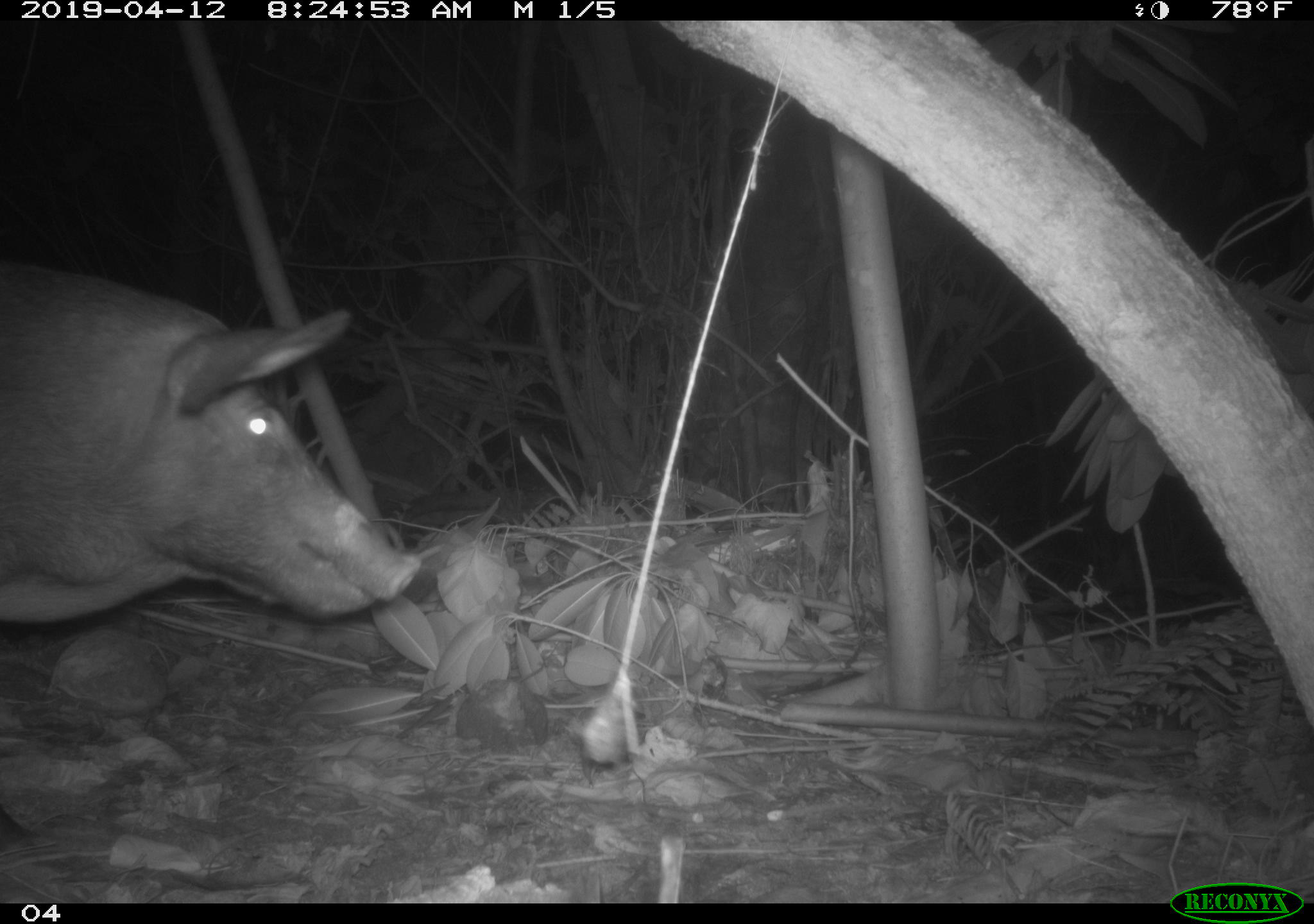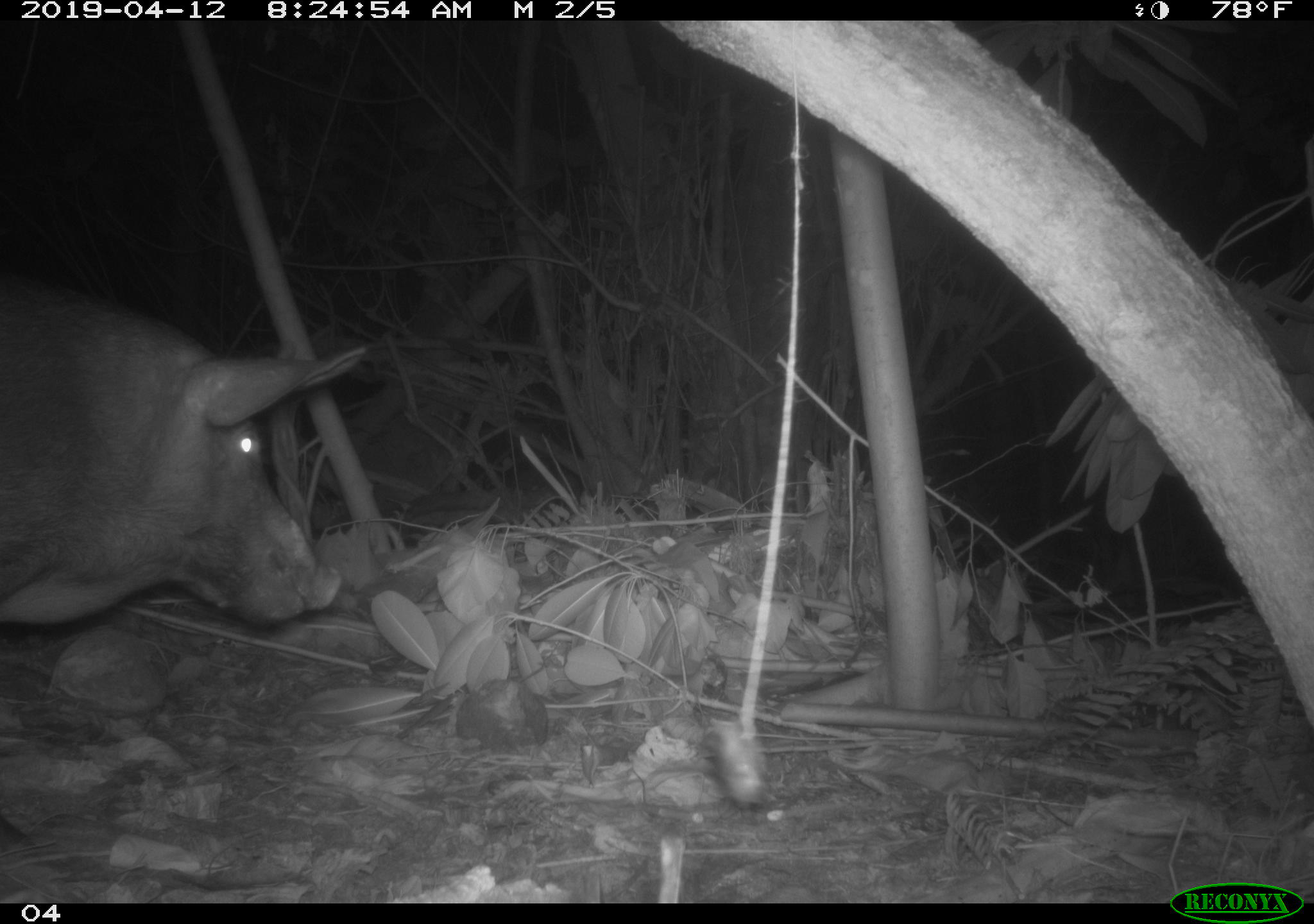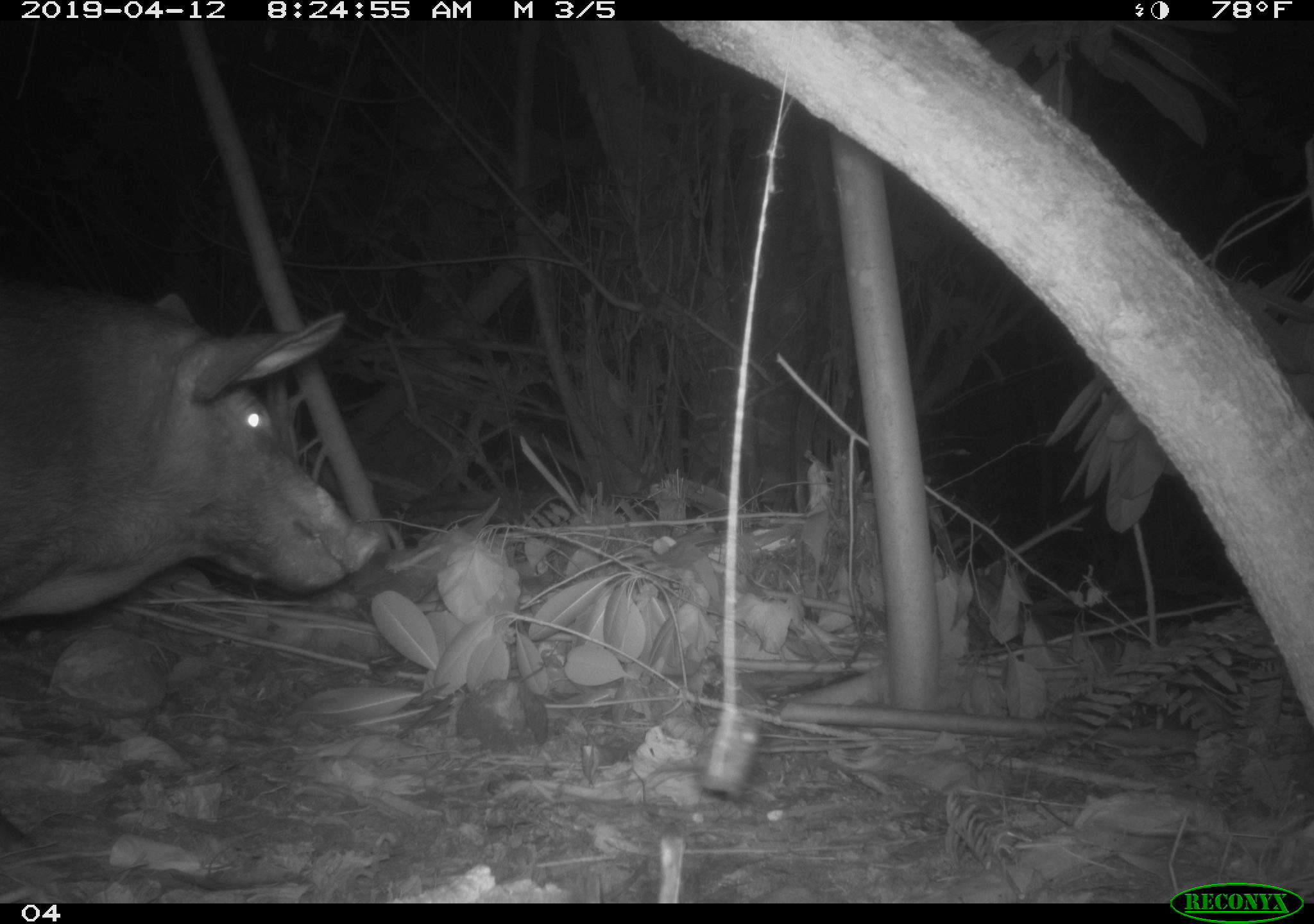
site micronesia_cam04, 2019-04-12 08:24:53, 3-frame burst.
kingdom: Animalia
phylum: Chordata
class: Mammalia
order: Artiodactyla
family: Suidae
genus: Sus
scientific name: Sus scrofa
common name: pig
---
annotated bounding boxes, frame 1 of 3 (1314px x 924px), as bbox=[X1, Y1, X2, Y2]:
pig: bbox=[0, 258, 463, 651]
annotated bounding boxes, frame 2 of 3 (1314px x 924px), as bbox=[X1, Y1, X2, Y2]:
pig: bbox=[0, 268, 372, 646]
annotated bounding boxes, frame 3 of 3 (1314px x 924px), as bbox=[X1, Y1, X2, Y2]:
pig: bbox=[0, 271, 397, 641]